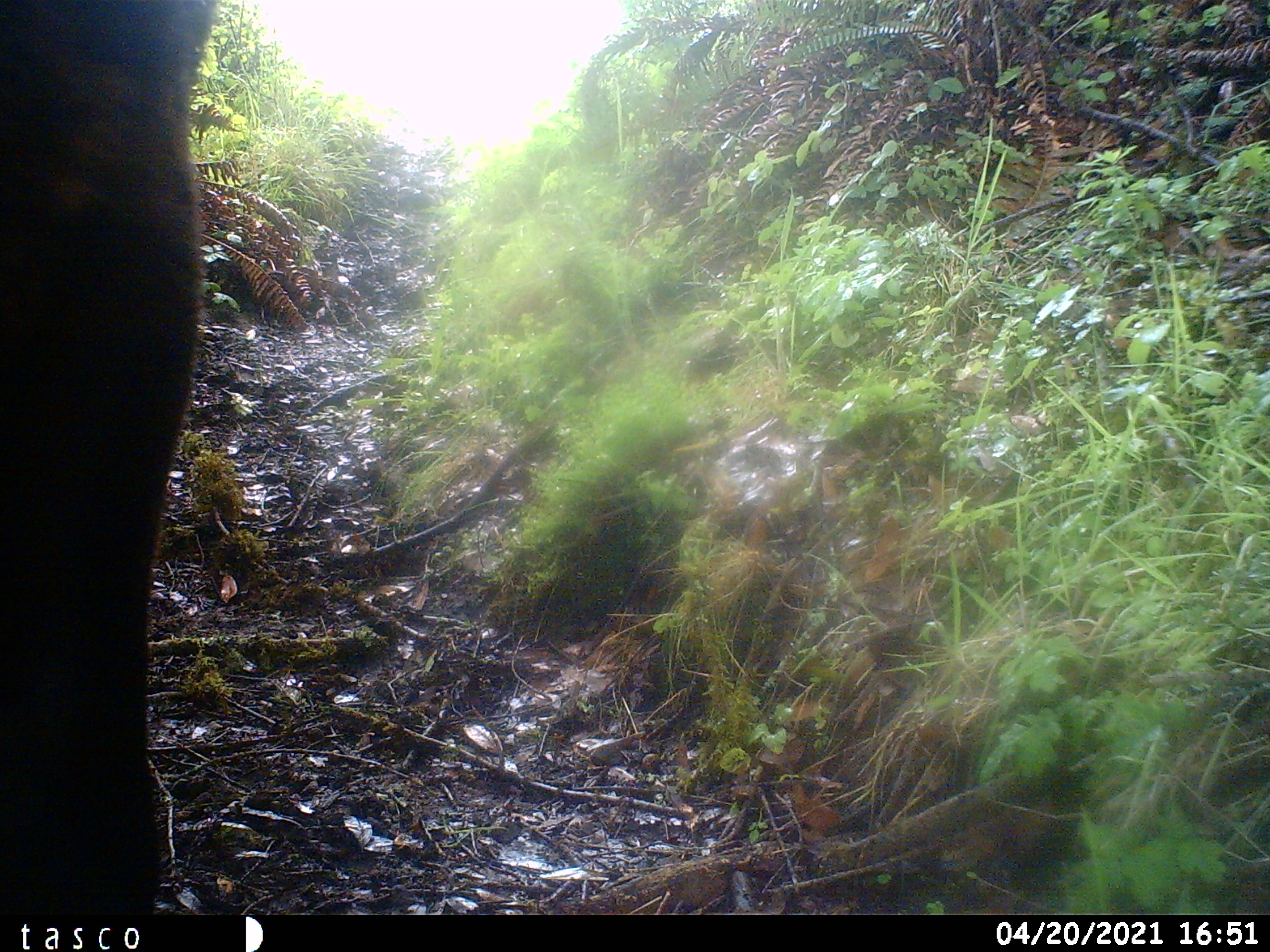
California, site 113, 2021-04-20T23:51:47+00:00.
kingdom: Animalia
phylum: Chordata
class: Mammalia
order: Artiodactyla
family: Bovidae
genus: Bos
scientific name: Bos taurus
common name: domestic cattle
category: cattle